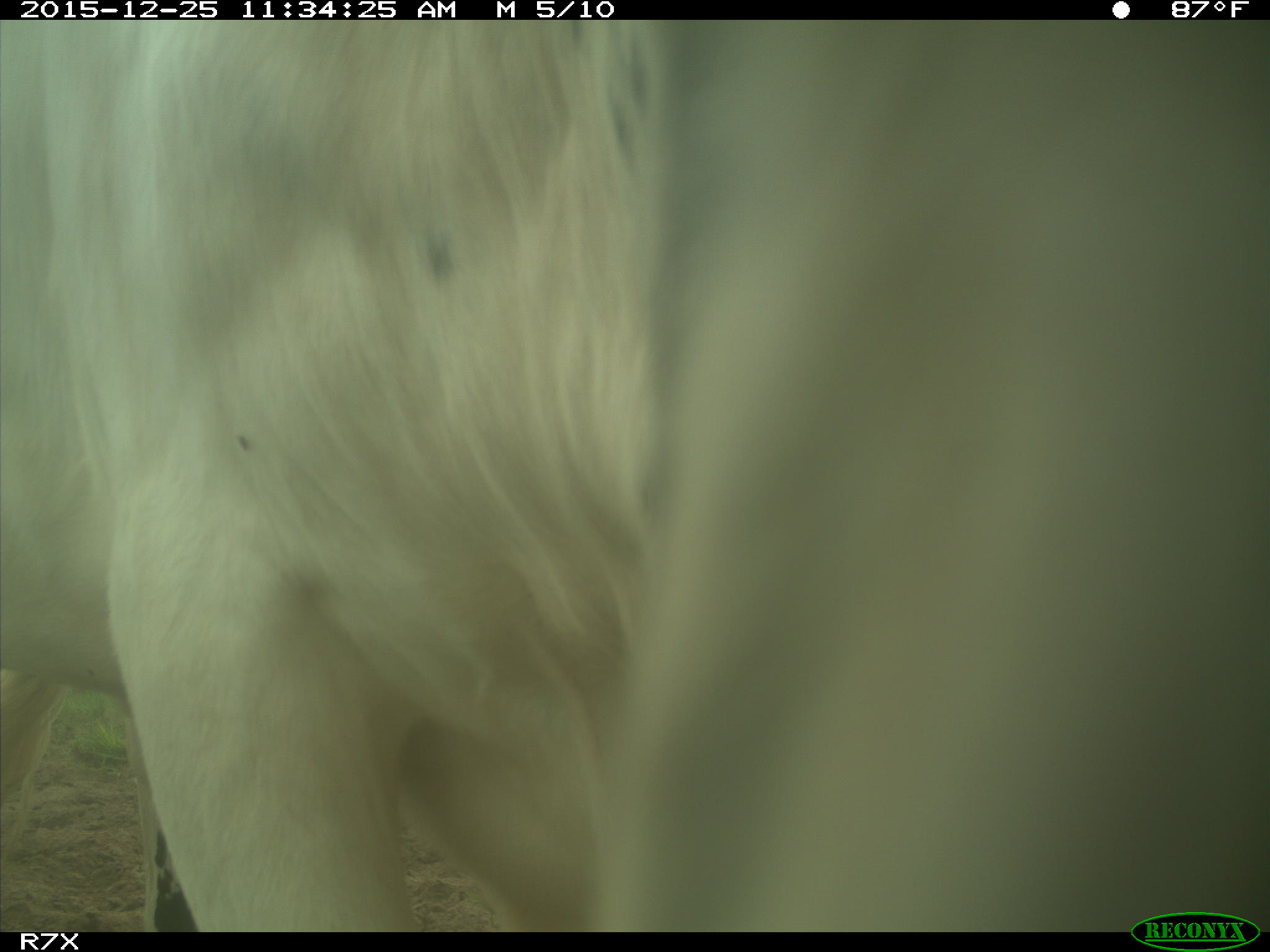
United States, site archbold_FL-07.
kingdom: Animalia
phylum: Chordata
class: Mammalia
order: Artiodactyla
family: Bovidae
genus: Bos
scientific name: Bos taurus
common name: domestic cow